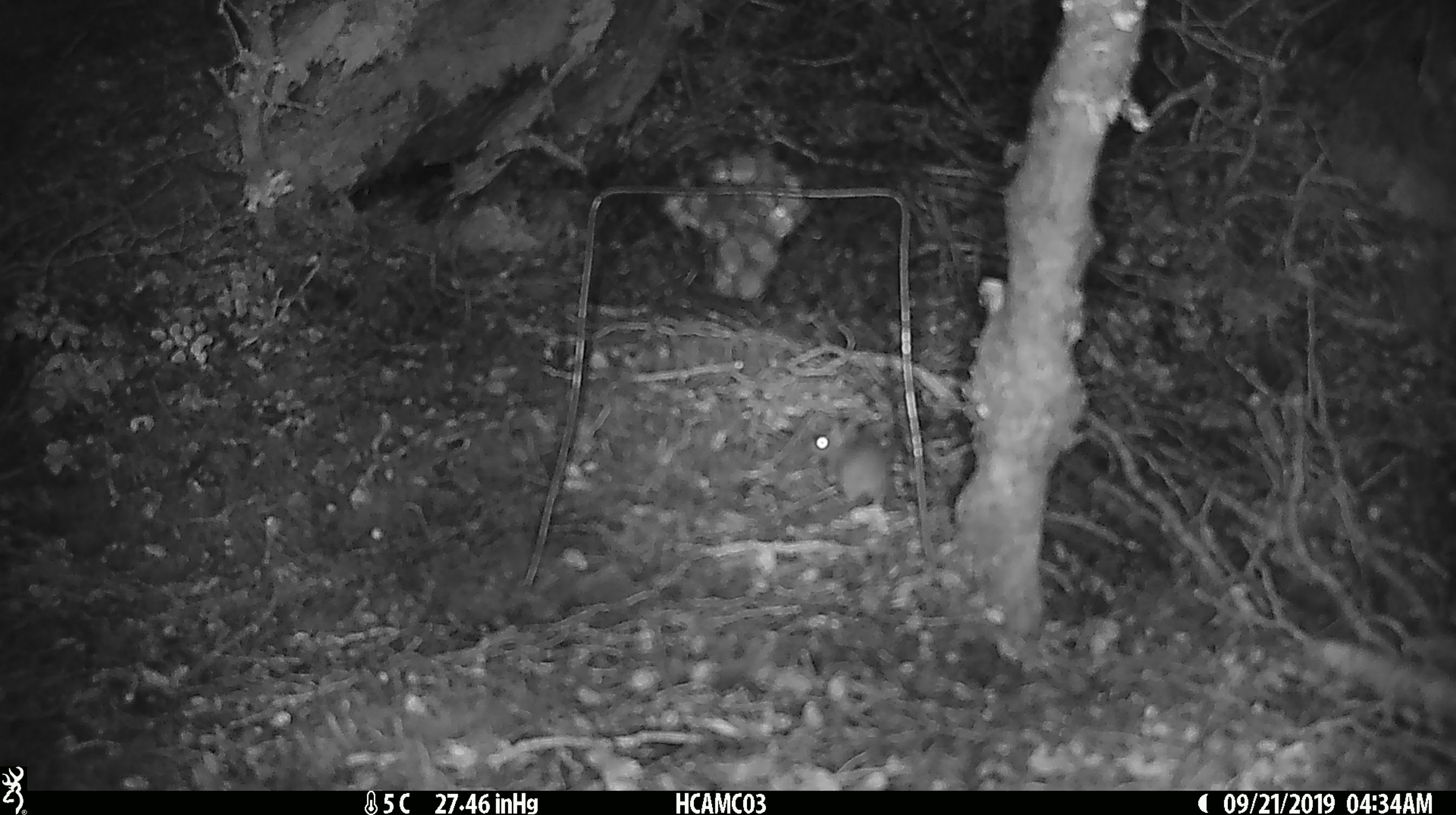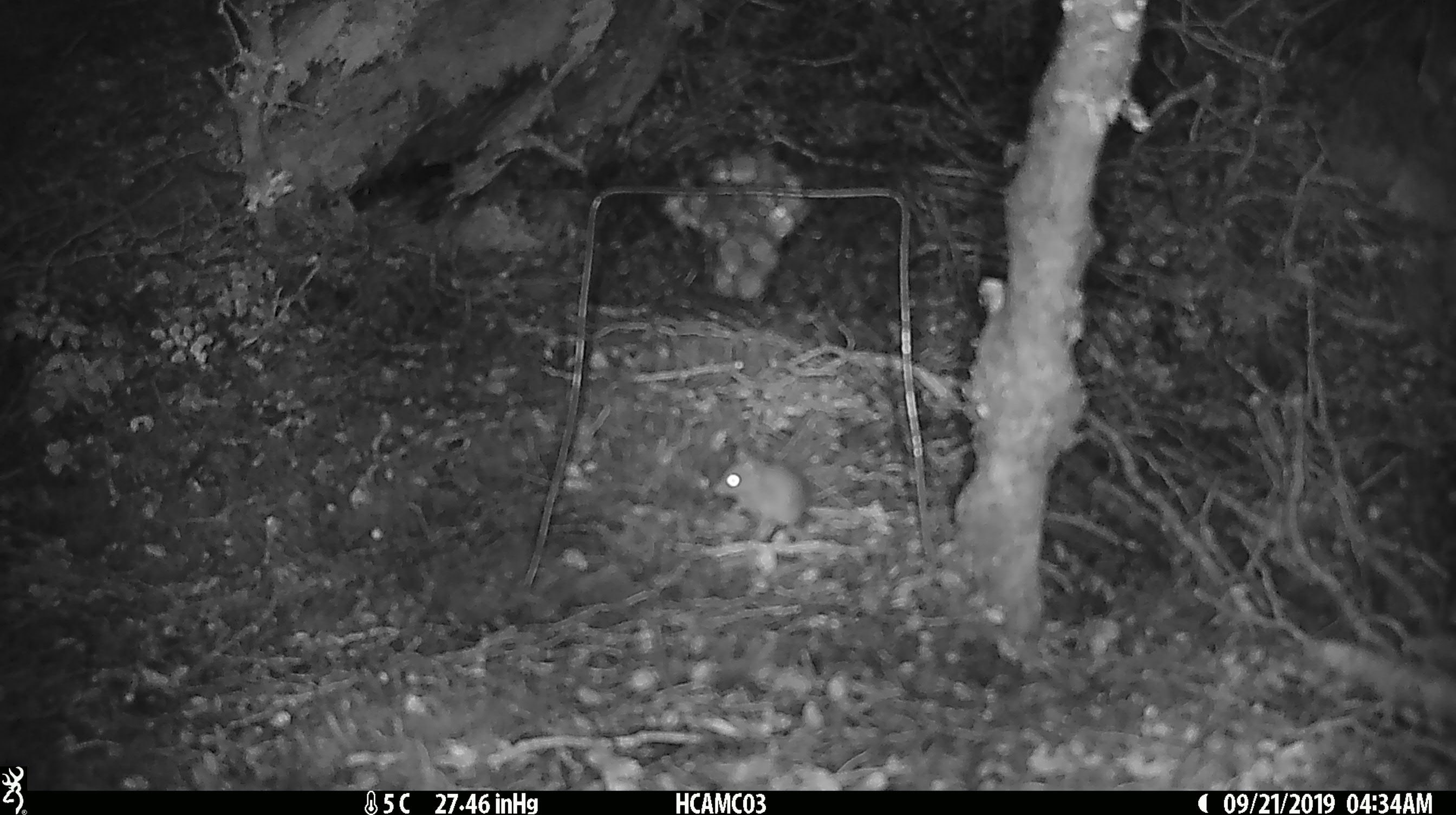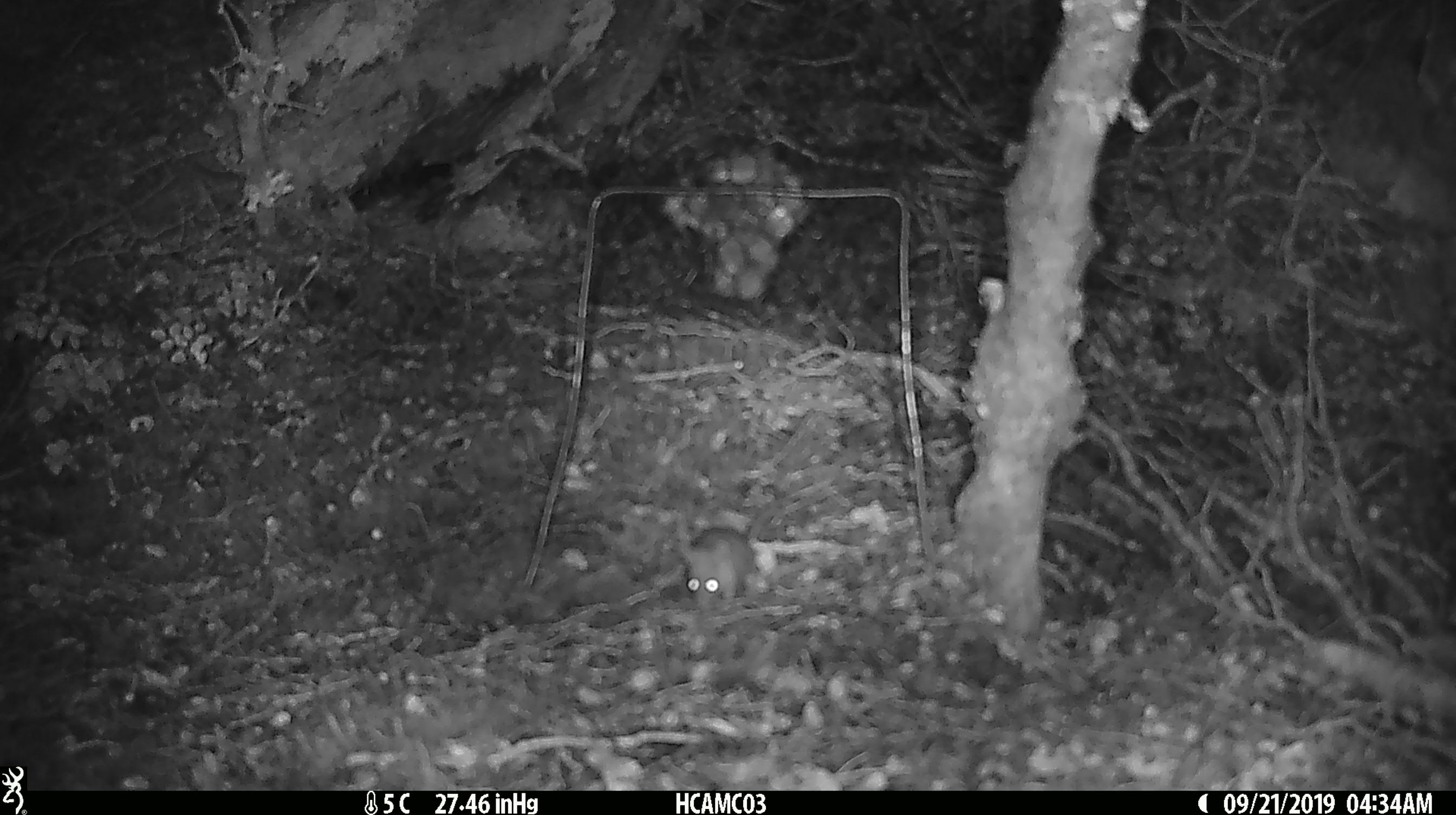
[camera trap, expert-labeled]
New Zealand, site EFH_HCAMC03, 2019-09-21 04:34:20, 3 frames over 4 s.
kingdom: Animalia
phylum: Chordata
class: Mammalia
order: Rodentia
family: Muridae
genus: Mus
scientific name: Mus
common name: mouse